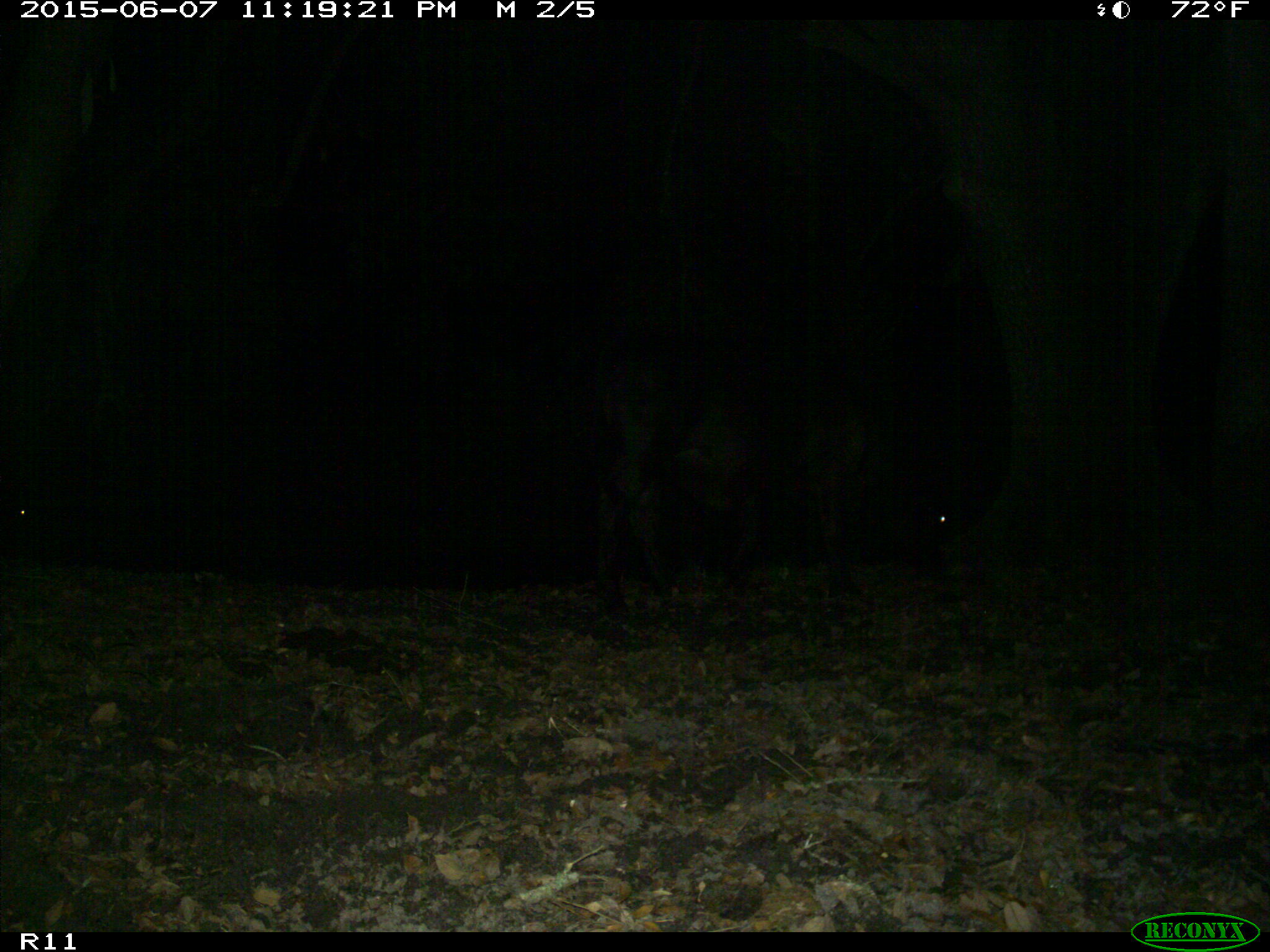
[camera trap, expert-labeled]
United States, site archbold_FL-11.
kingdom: Animalia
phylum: Chordata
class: Mammalia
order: Artiodactyla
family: Bovidae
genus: Bos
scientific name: Bos taurus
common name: domestic cow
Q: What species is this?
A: Bos taurus (domestic cow).